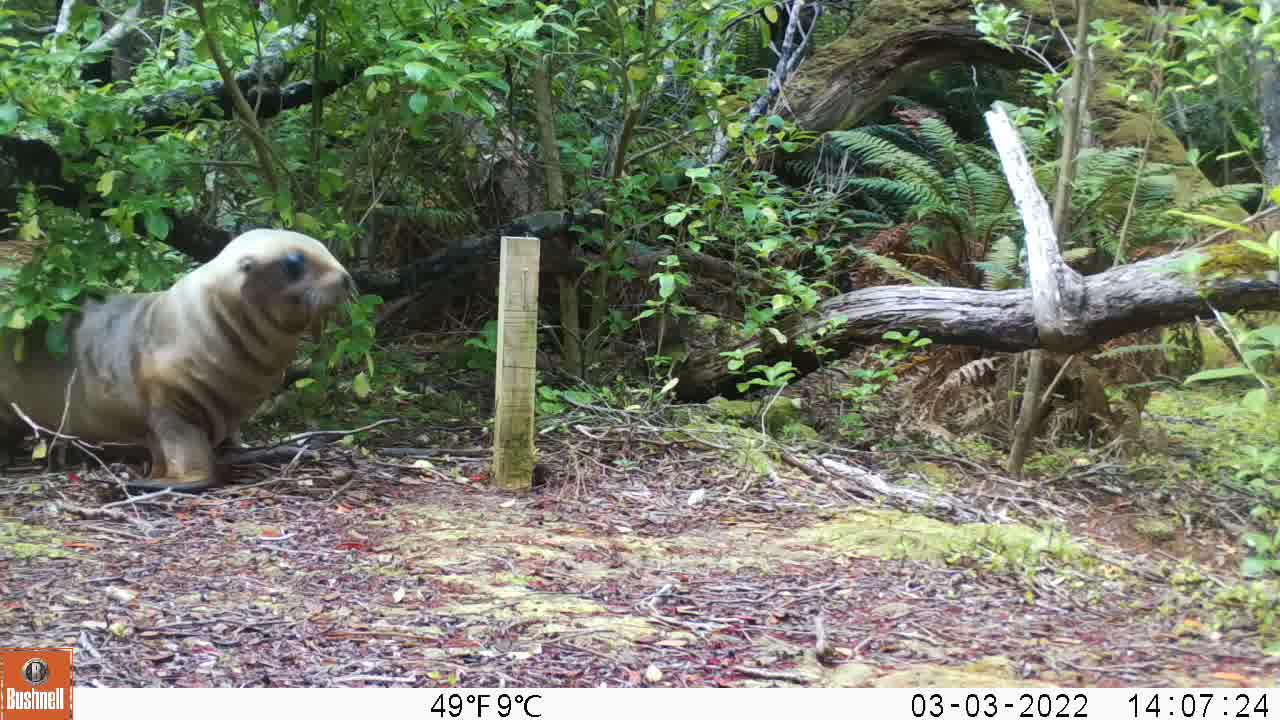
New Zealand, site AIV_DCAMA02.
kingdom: Animalia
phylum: Chordata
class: Mammalia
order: Carnivora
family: Otariidae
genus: Phocarctos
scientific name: Phocarctos hookeri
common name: new zealand sea lion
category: sealion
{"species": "sealion (new zealand sea lion) (Phocarctos hookeri)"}